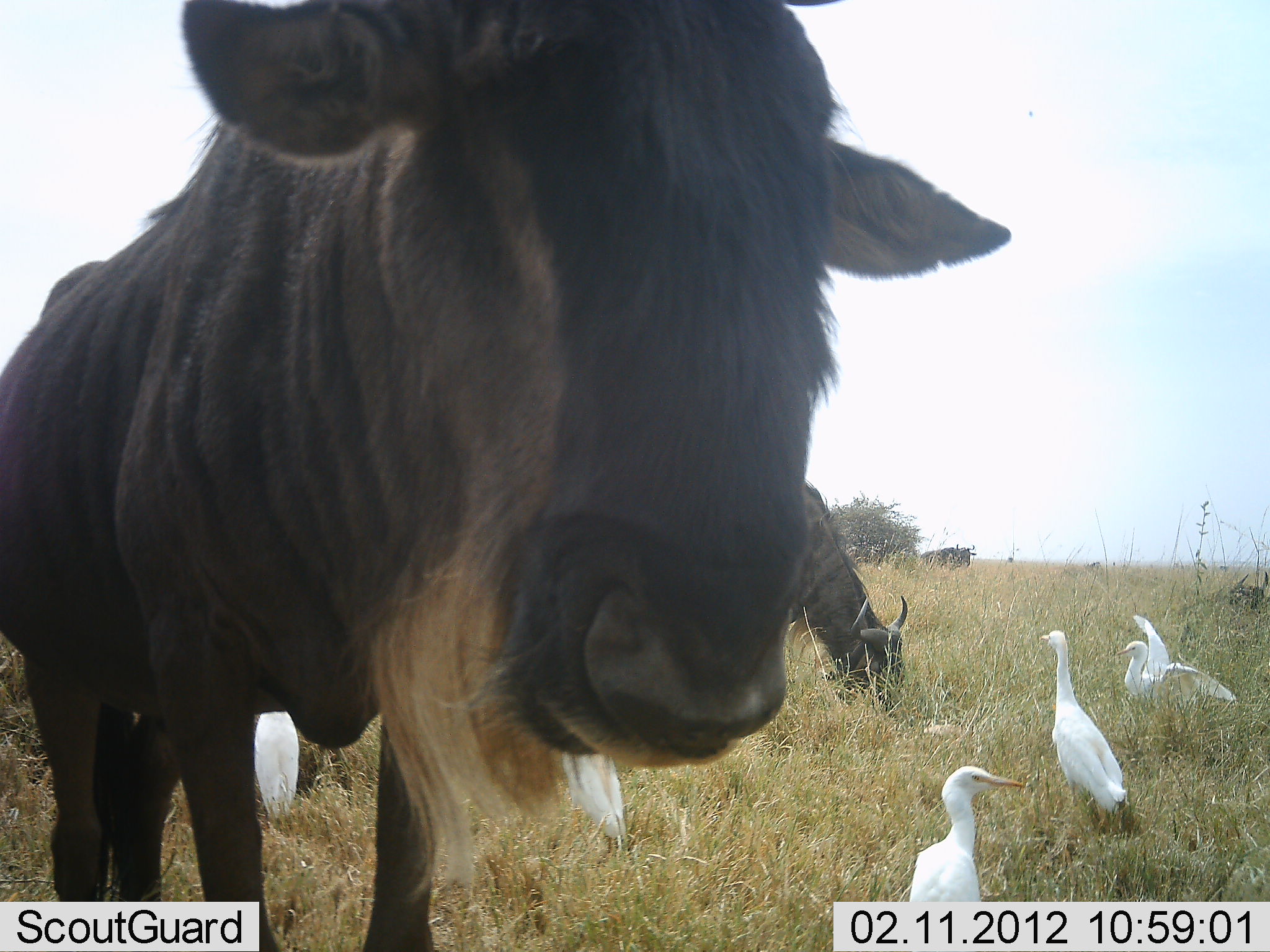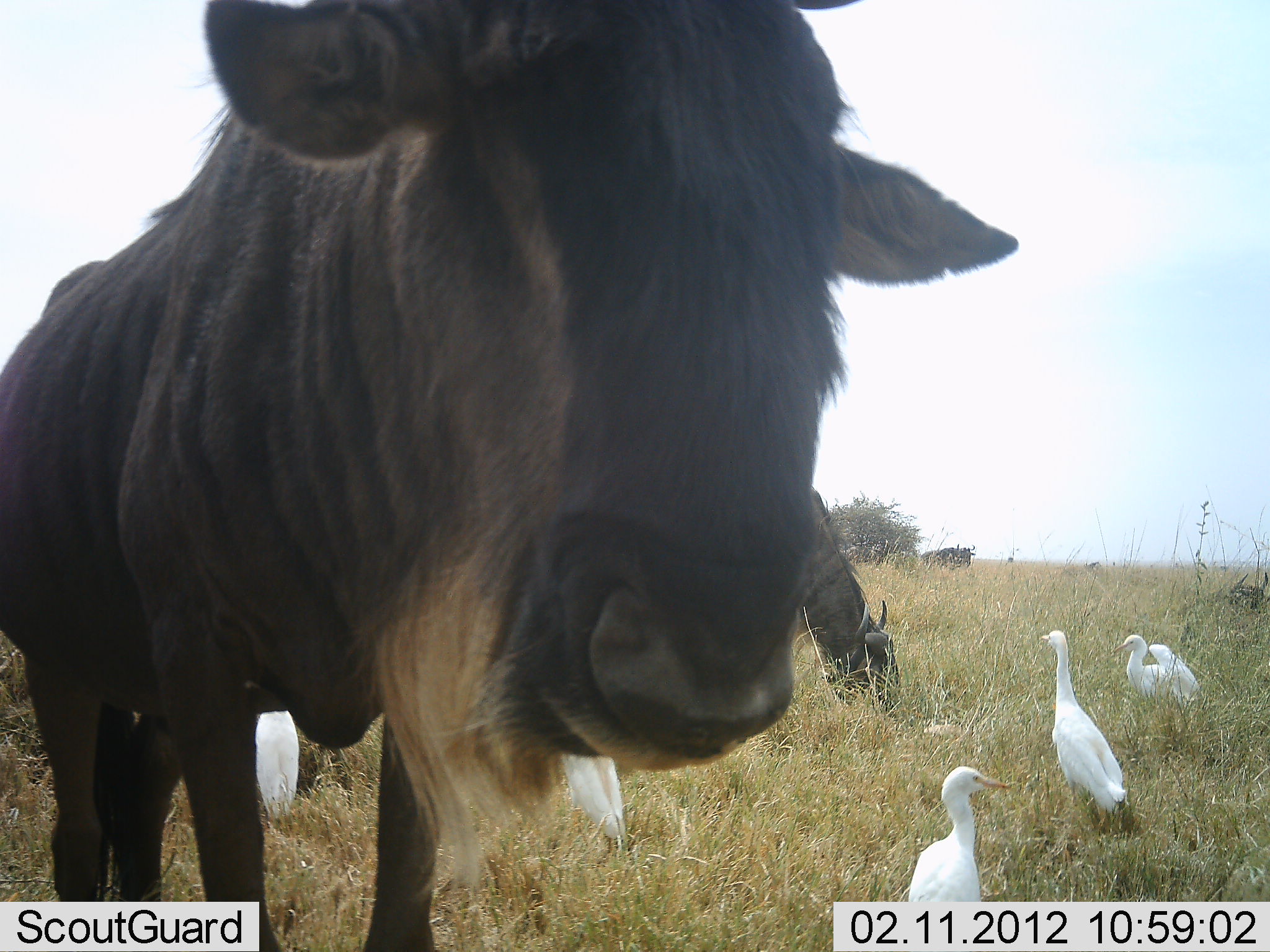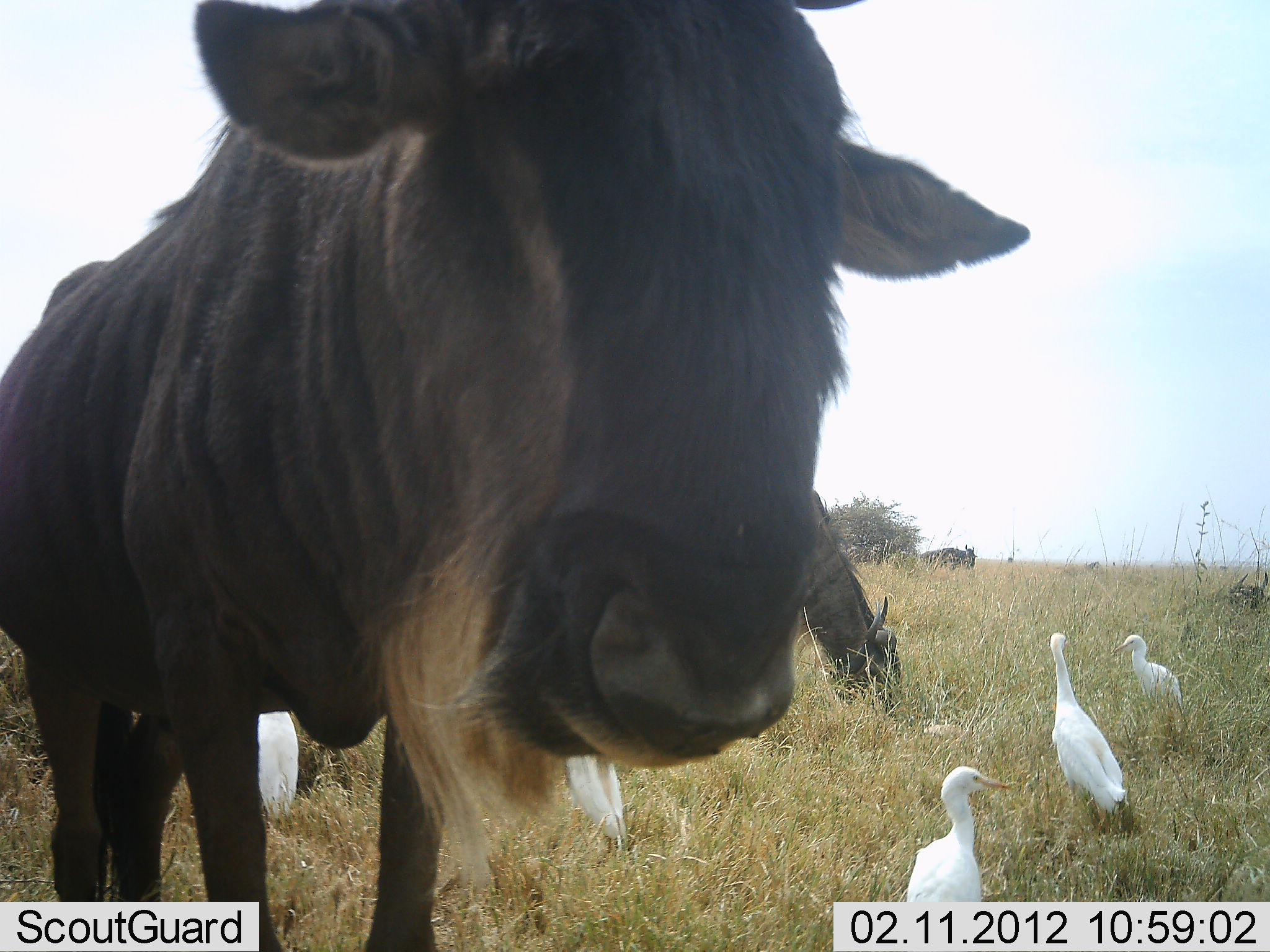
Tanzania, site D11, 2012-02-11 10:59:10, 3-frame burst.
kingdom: Animalia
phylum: Chordata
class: Aves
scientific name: Aves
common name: bird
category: otherbird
Otherbird (bird) (Aves), count 5. Behavior (volunteer vote fractions): standing 93%, resting 13%, moving 13%, interacting 13%. Young present (vote fraction): 0%. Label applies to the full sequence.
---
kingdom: Animalia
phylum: Chordata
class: Mammalia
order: Artiodactyla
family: Bovidae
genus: Connochaetes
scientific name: Connochaetes taurinus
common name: blue wildebeest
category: wildebeest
Wildebeest (blue wildebeest) (Connochaetes taurinus), count 2. Behavior (volunteer vote fractions): standing 77%, resting 8%, moving 8%, interacting 0%. Young present (vote fraction): 0%. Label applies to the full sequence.